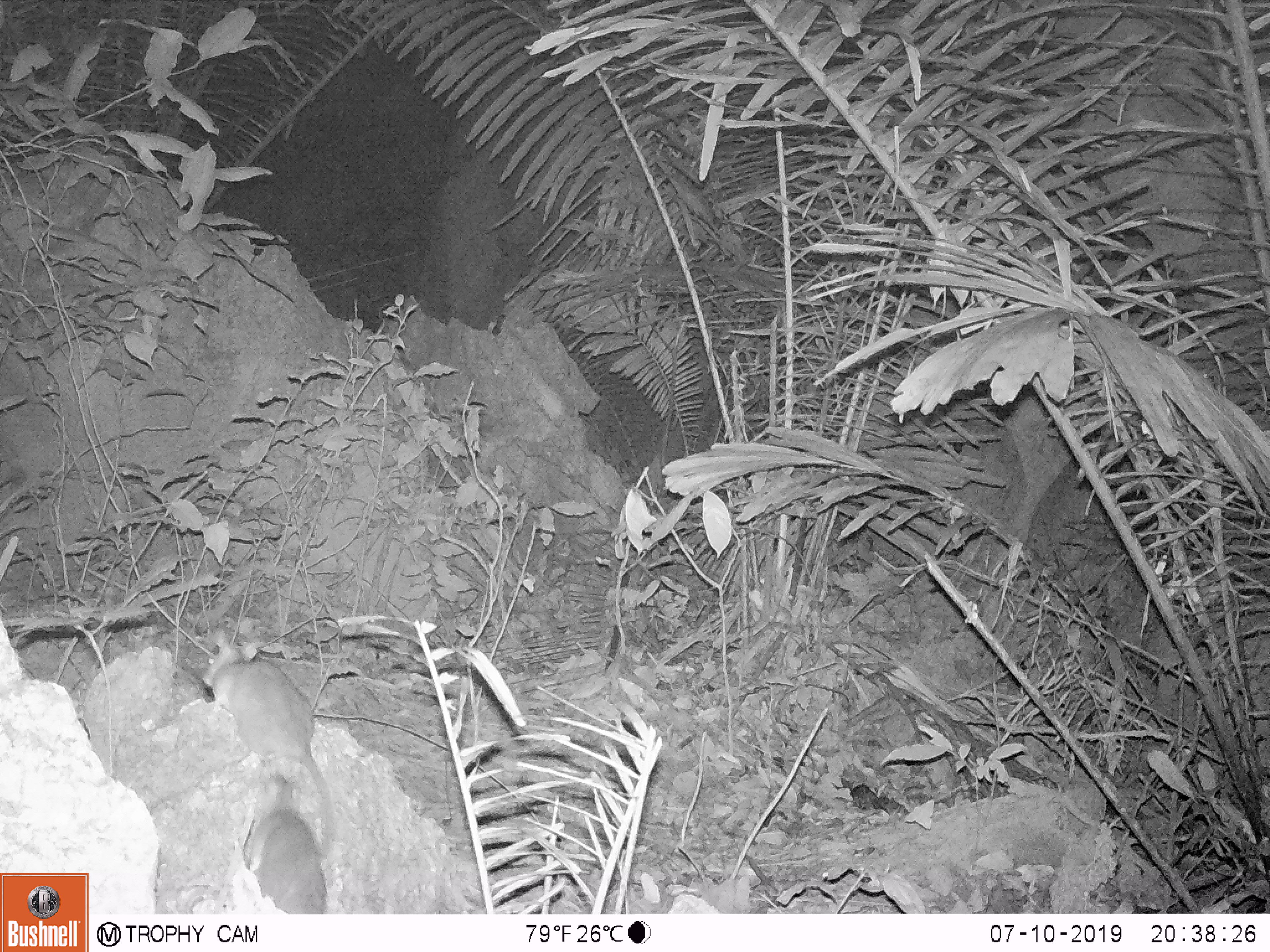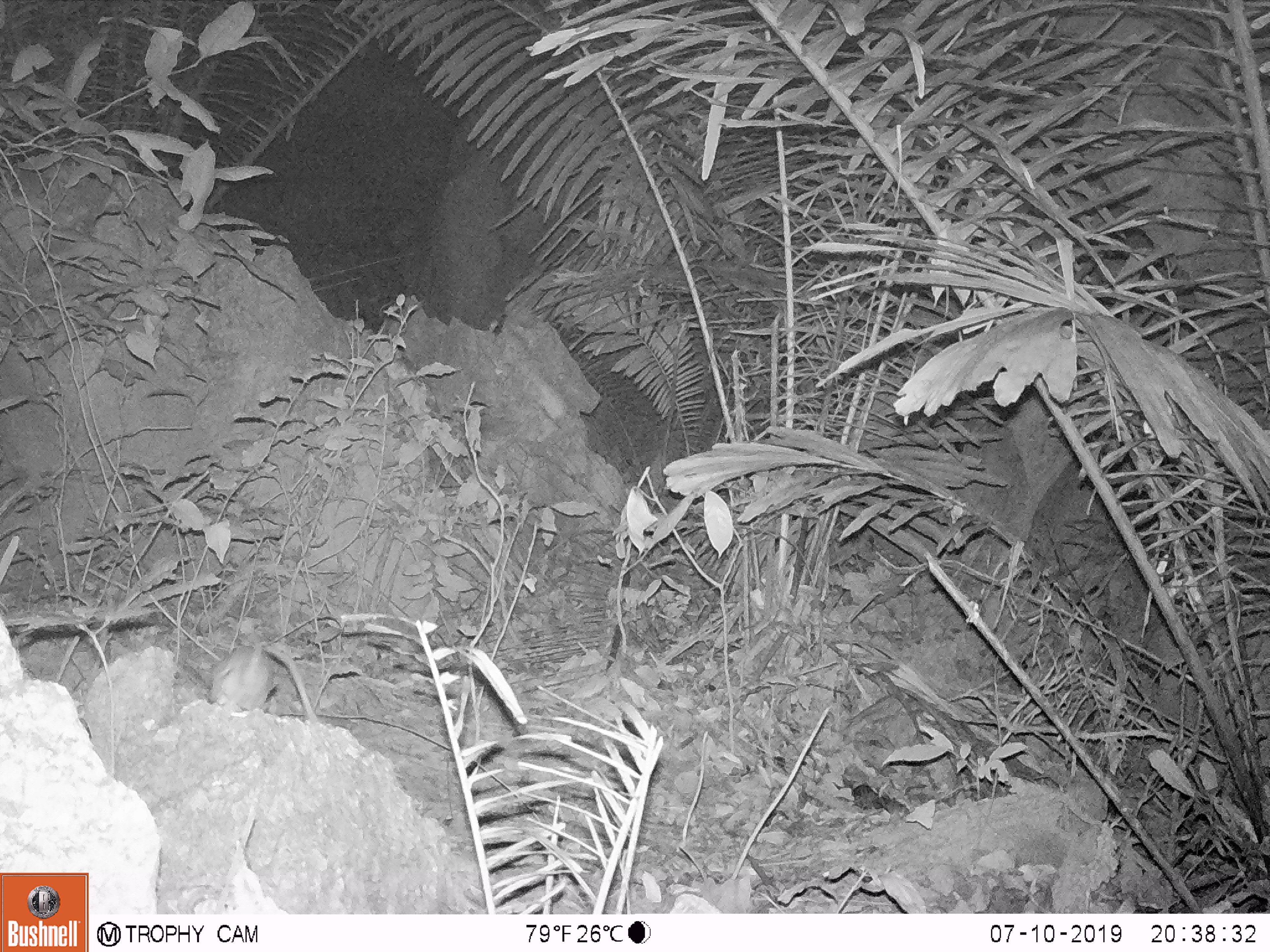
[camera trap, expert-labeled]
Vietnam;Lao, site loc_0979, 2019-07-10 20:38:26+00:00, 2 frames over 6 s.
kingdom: Animalia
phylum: Chordata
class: Mammalia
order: Rodentia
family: Muridae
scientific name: Muridae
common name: old-world mice and rats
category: unidentified murid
Unidentified murid (old-world mice and rats) (Muridae). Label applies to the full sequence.